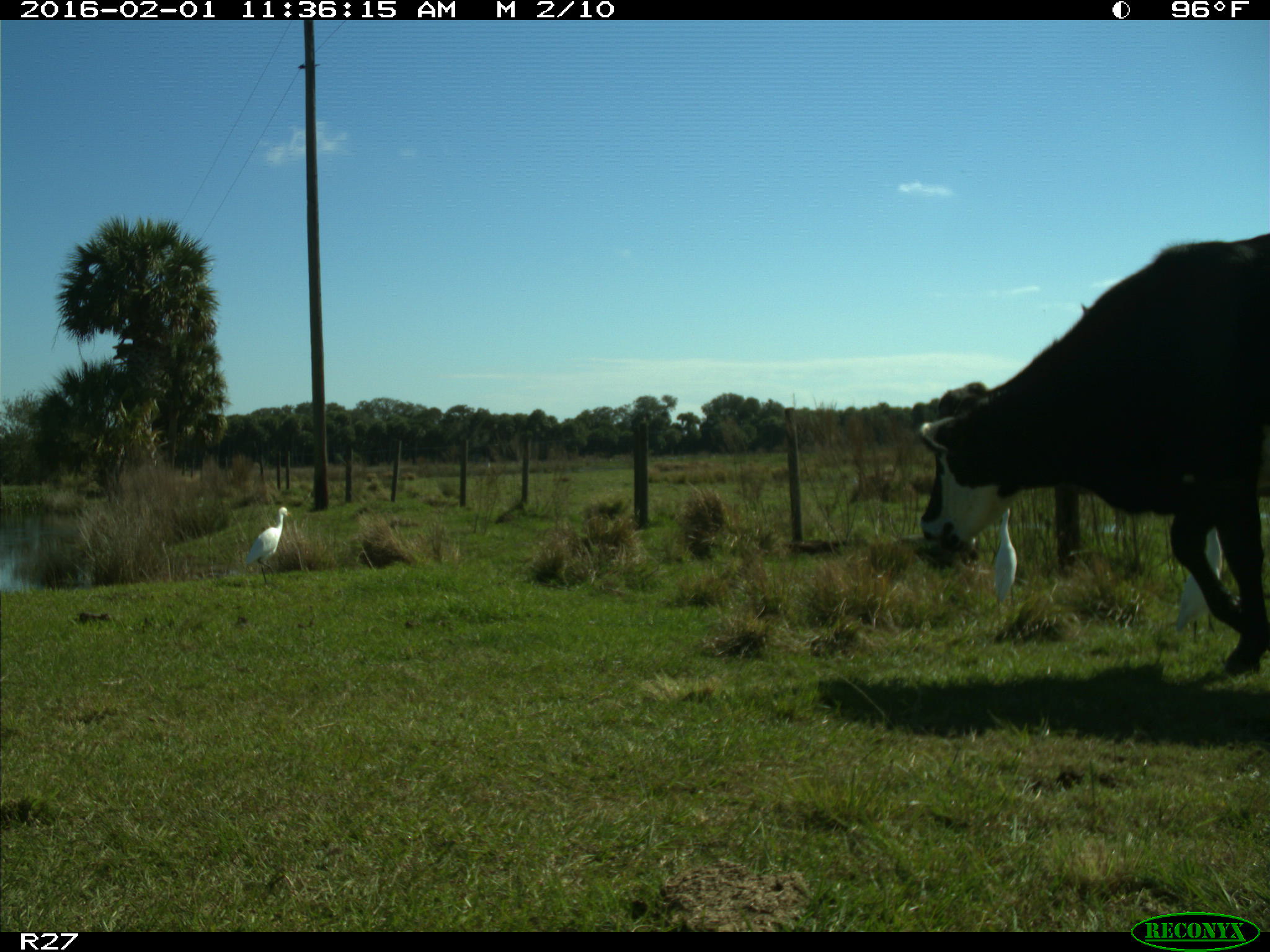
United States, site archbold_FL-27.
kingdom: Animalia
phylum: Chordata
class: Mammalia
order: Artiodactyla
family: Bovidae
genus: Bos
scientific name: Bos taurus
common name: domestic cow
Bos taurus (domestic cow).